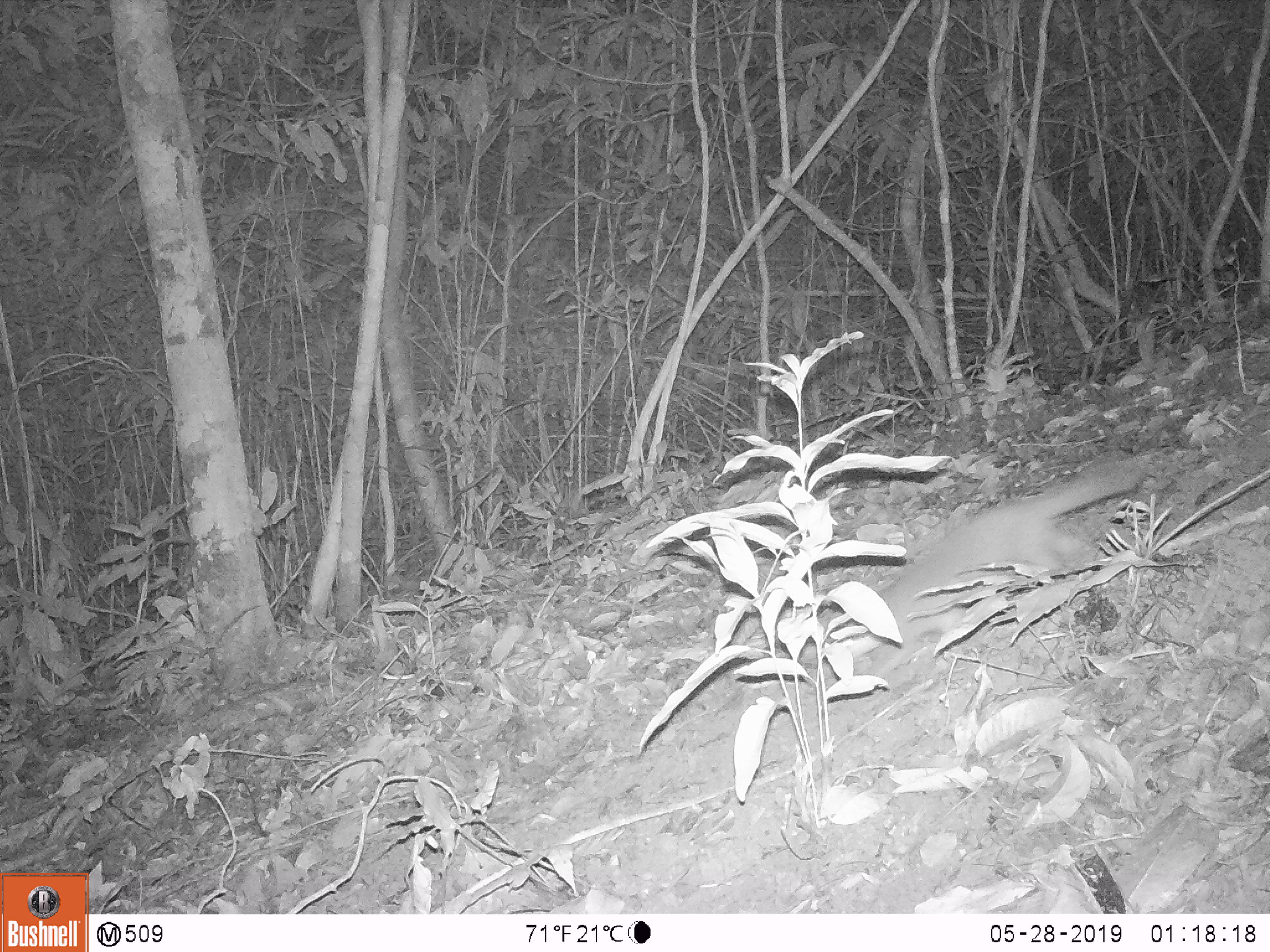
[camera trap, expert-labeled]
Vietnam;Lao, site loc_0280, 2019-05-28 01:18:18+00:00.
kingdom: Animalia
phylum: Chordata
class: Mammalia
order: Carnivora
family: Mustelidae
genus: Melogale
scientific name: Melogale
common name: ferret badger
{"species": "ferret badger (Melogale)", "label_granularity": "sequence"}